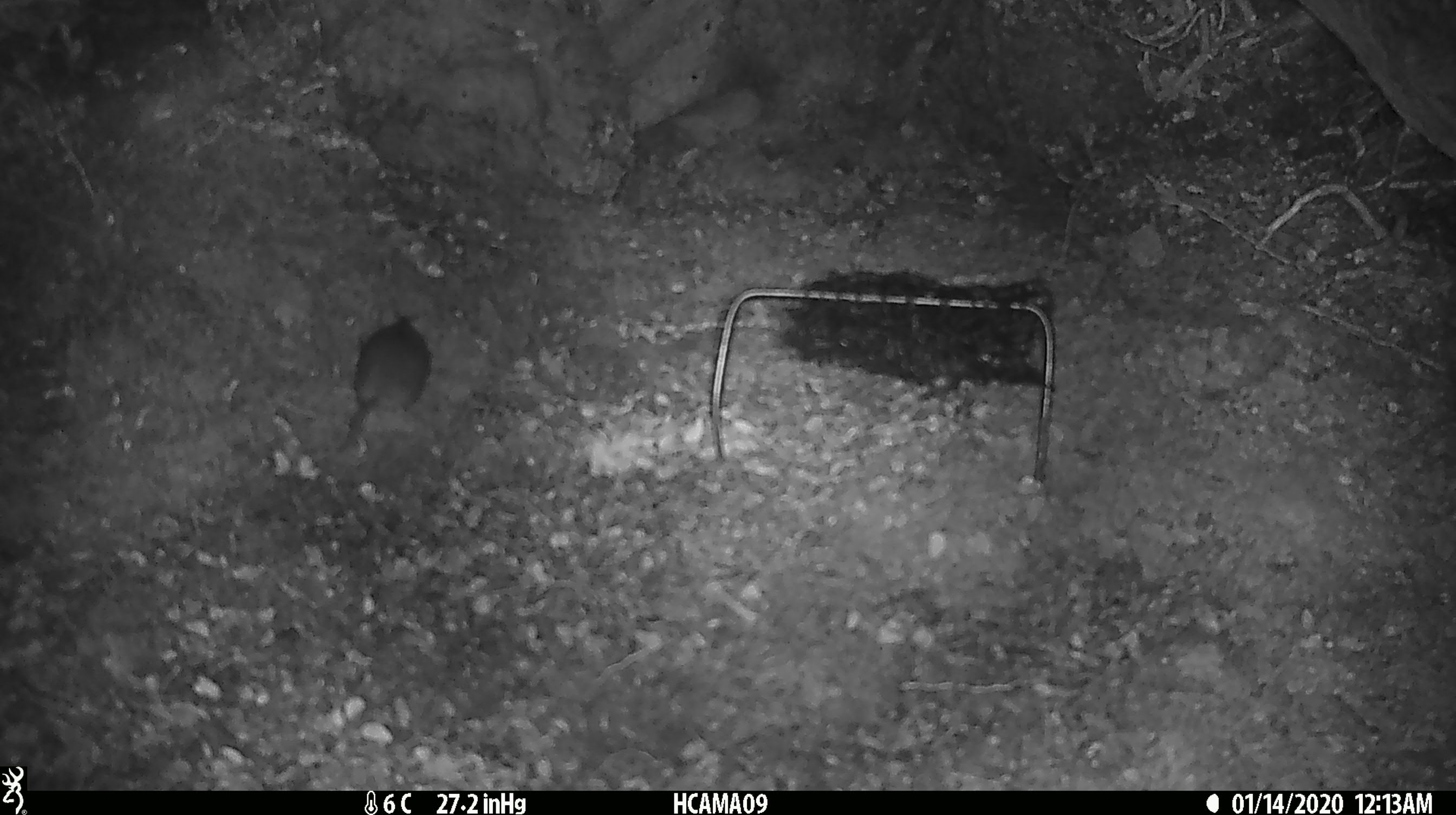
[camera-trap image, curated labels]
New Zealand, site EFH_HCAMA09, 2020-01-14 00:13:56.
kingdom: Animalia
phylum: Chordata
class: Mammalia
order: Rodentia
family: Muridae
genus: Mus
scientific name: Mus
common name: mouse